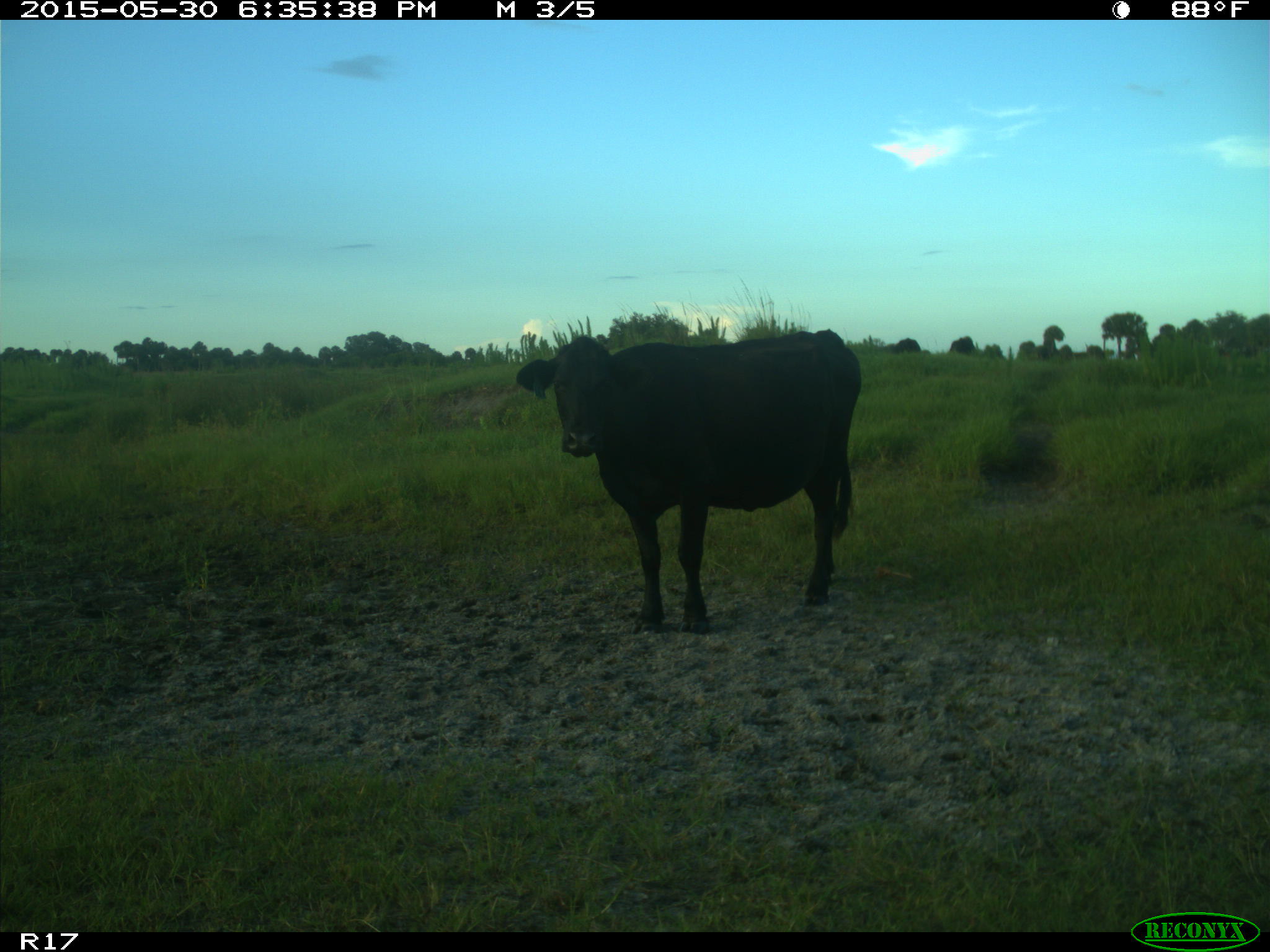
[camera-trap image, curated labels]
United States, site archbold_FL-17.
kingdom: Animalia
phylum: Chordata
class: Mammalia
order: Artiodactyla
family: Bovidae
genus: Bos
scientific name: Bos taurus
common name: domestic cow